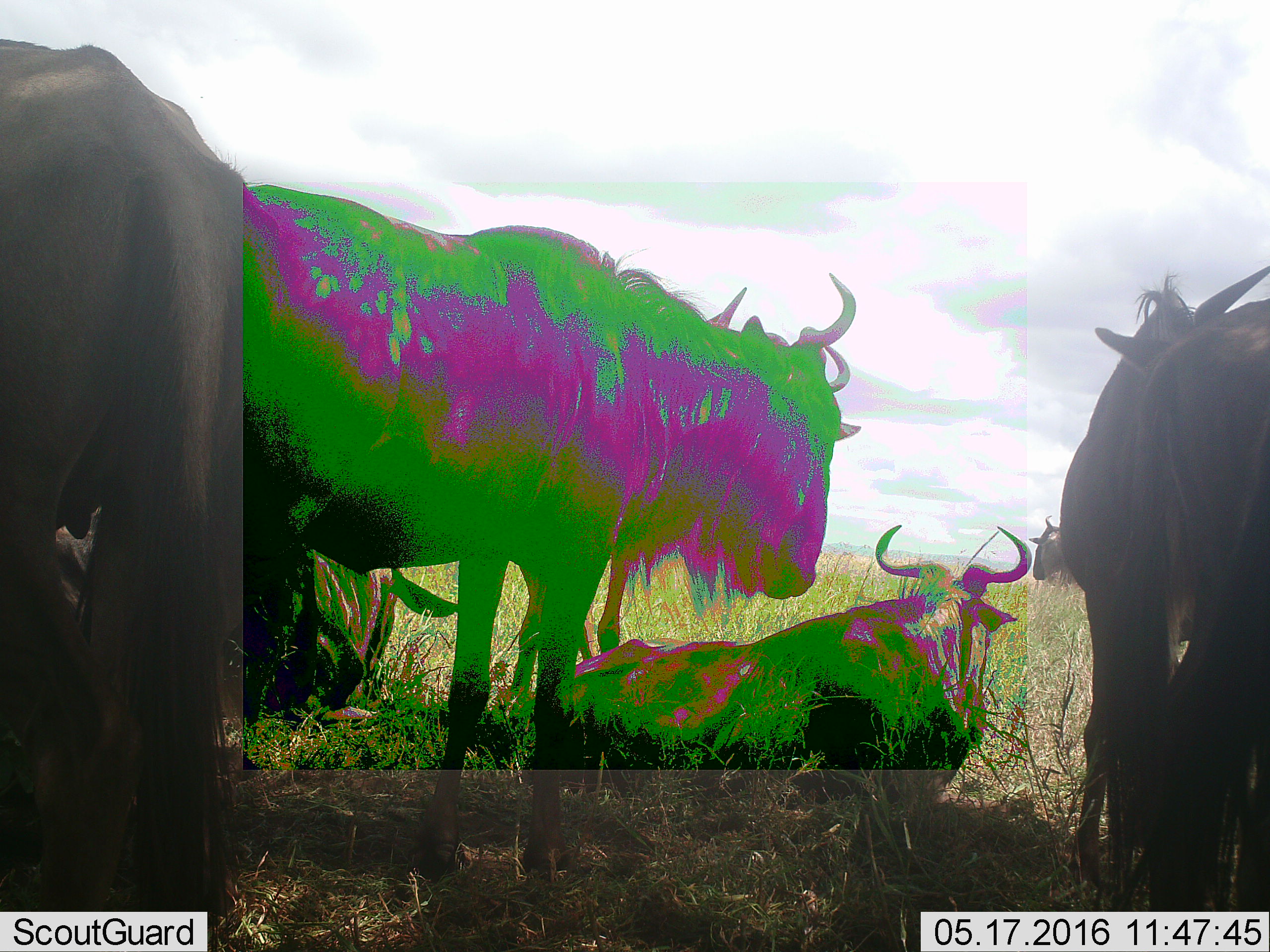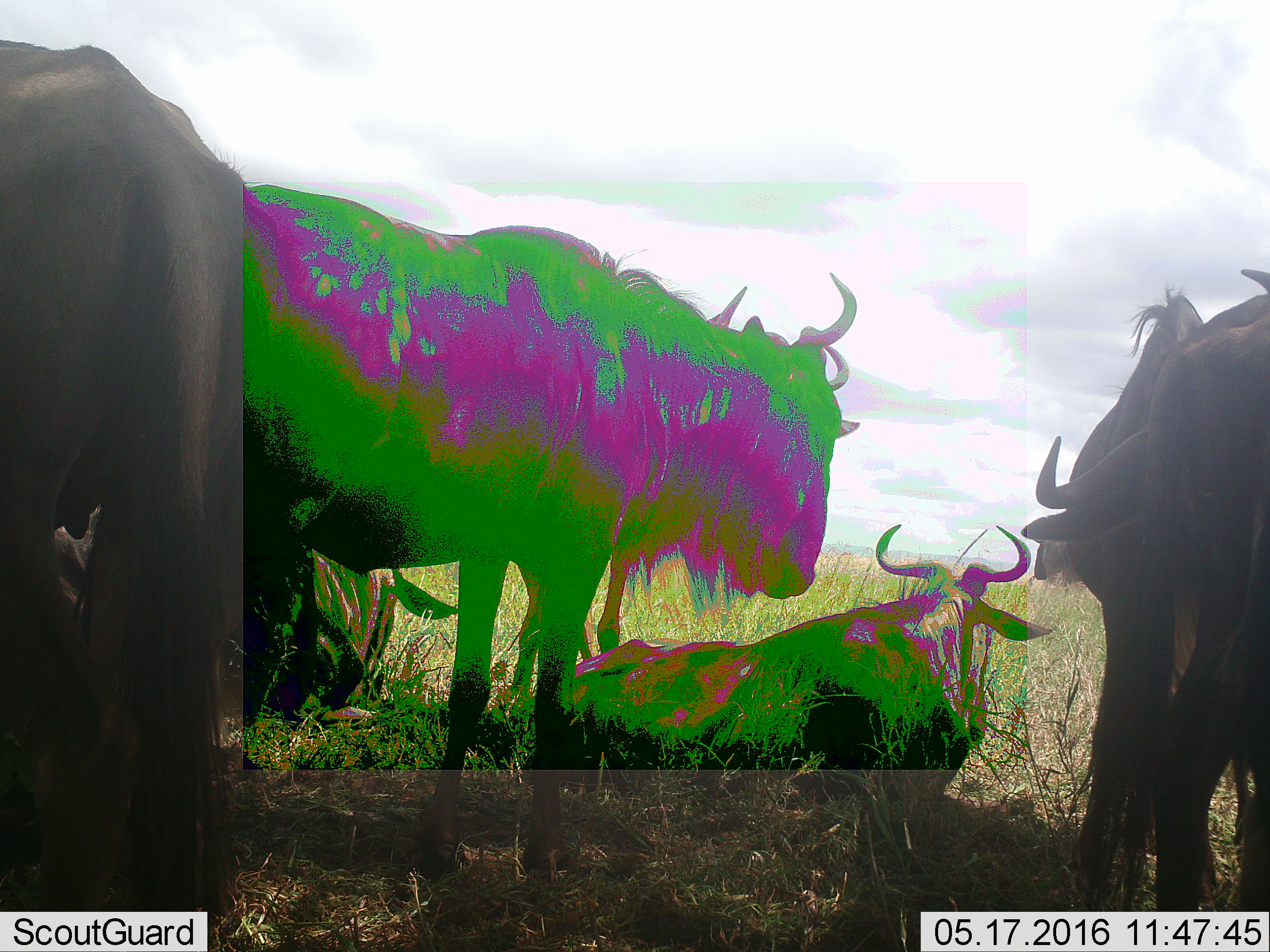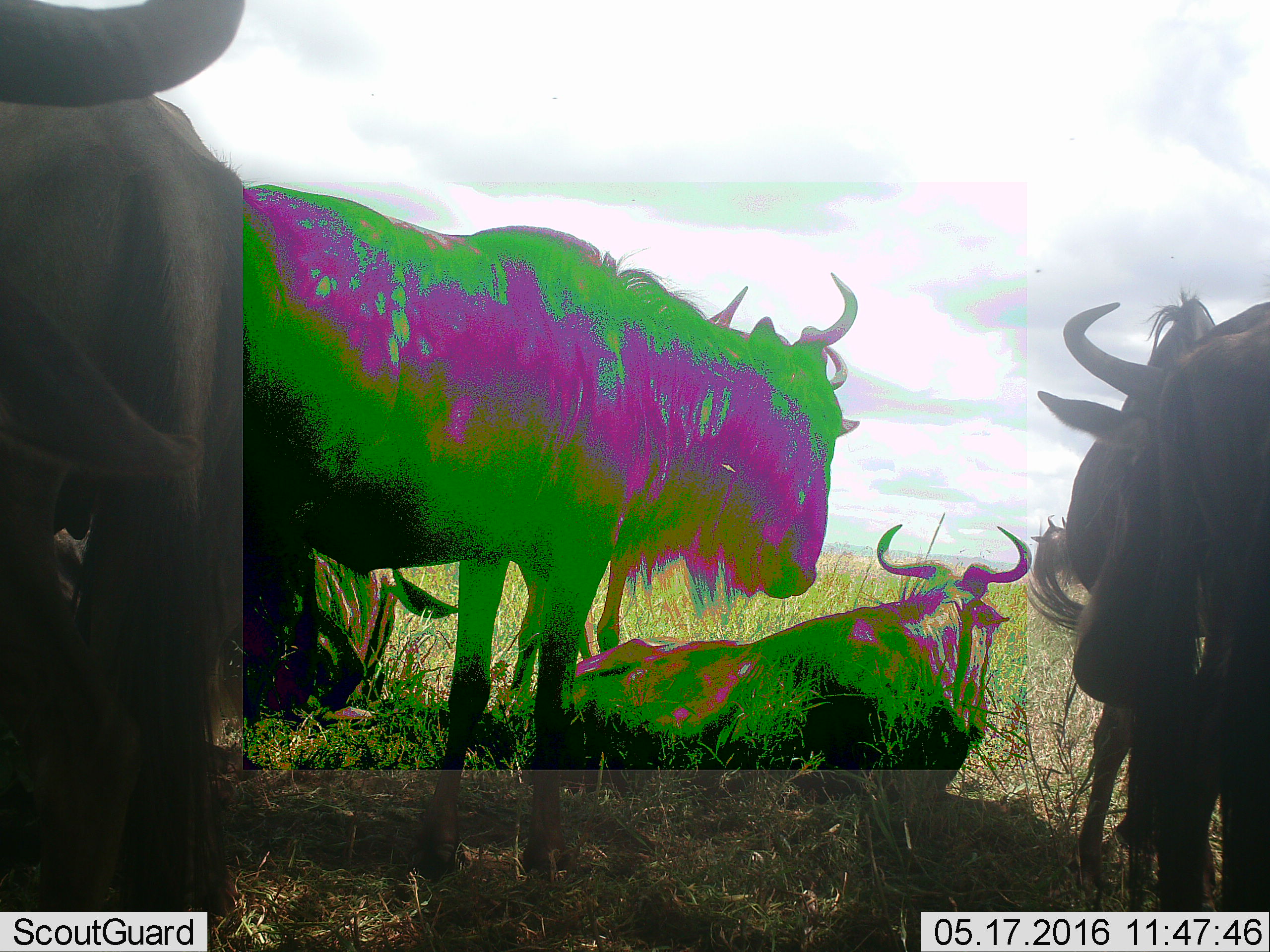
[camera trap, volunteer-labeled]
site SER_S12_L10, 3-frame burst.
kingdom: Animalia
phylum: Chordata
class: Mammalia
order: Artiodactyla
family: Bovidae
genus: Connochaetes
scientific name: Connochaetes taurinus taurinus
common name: blue wildebeest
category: wildebeestblue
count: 6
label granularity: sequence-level